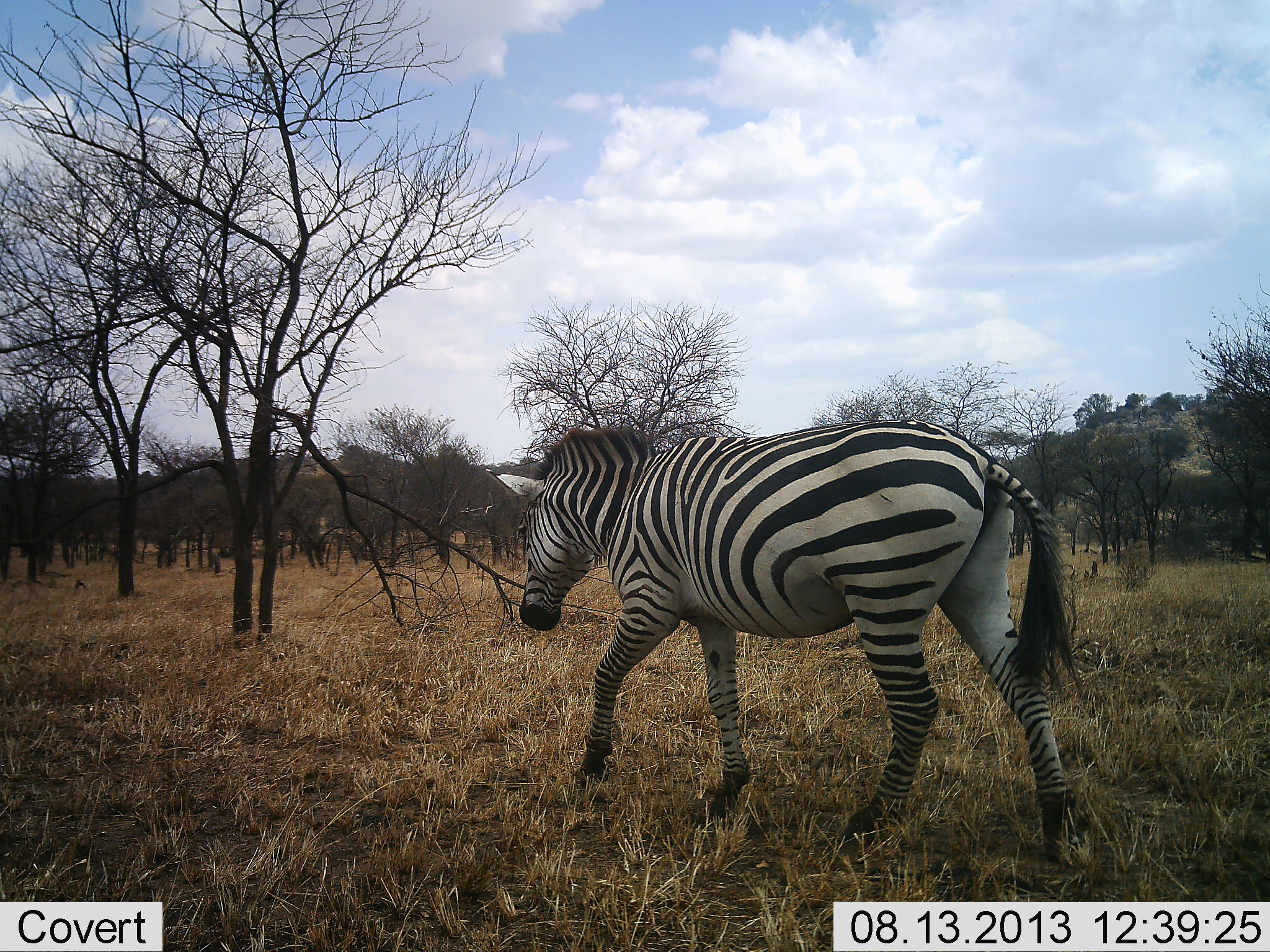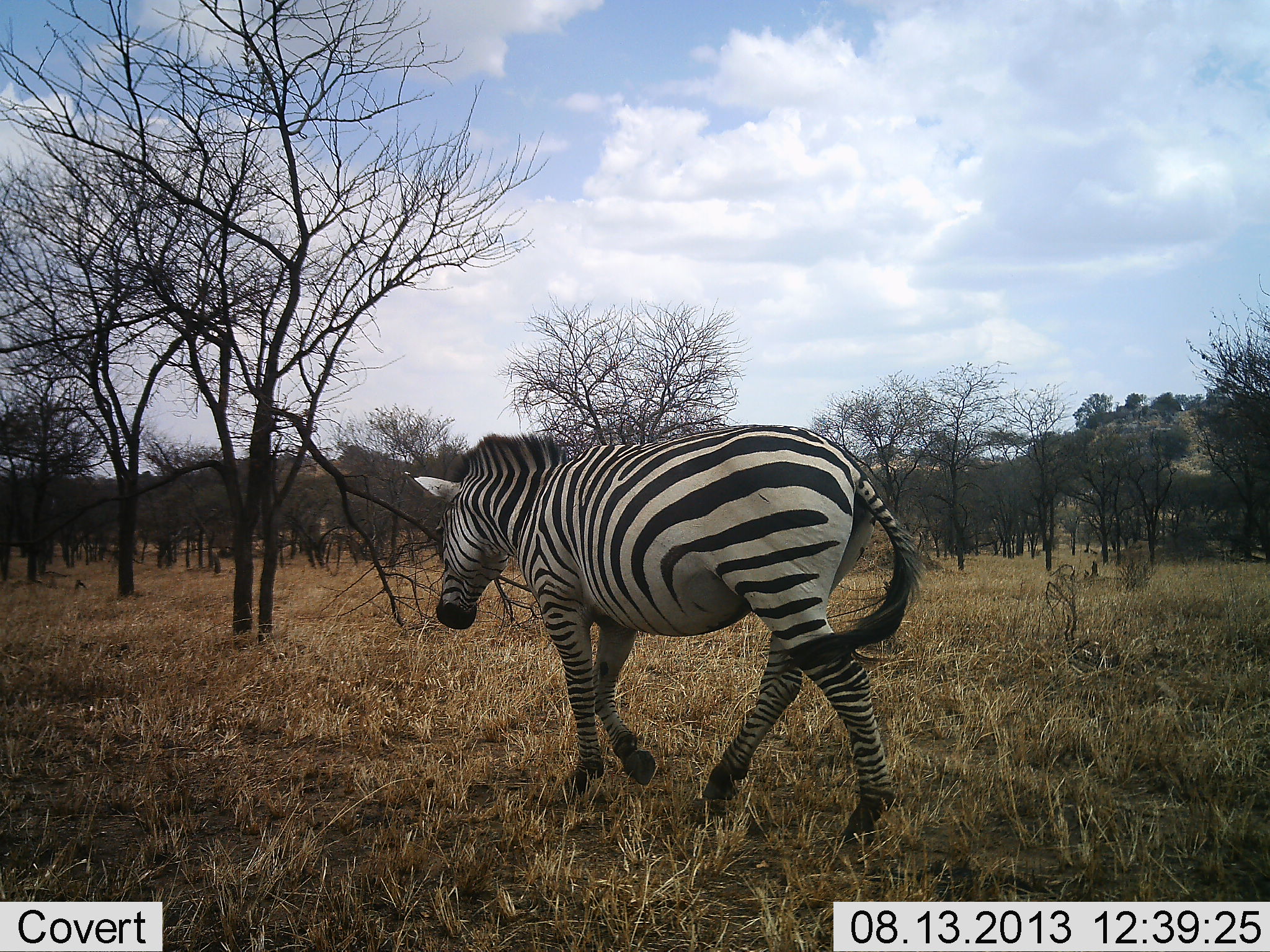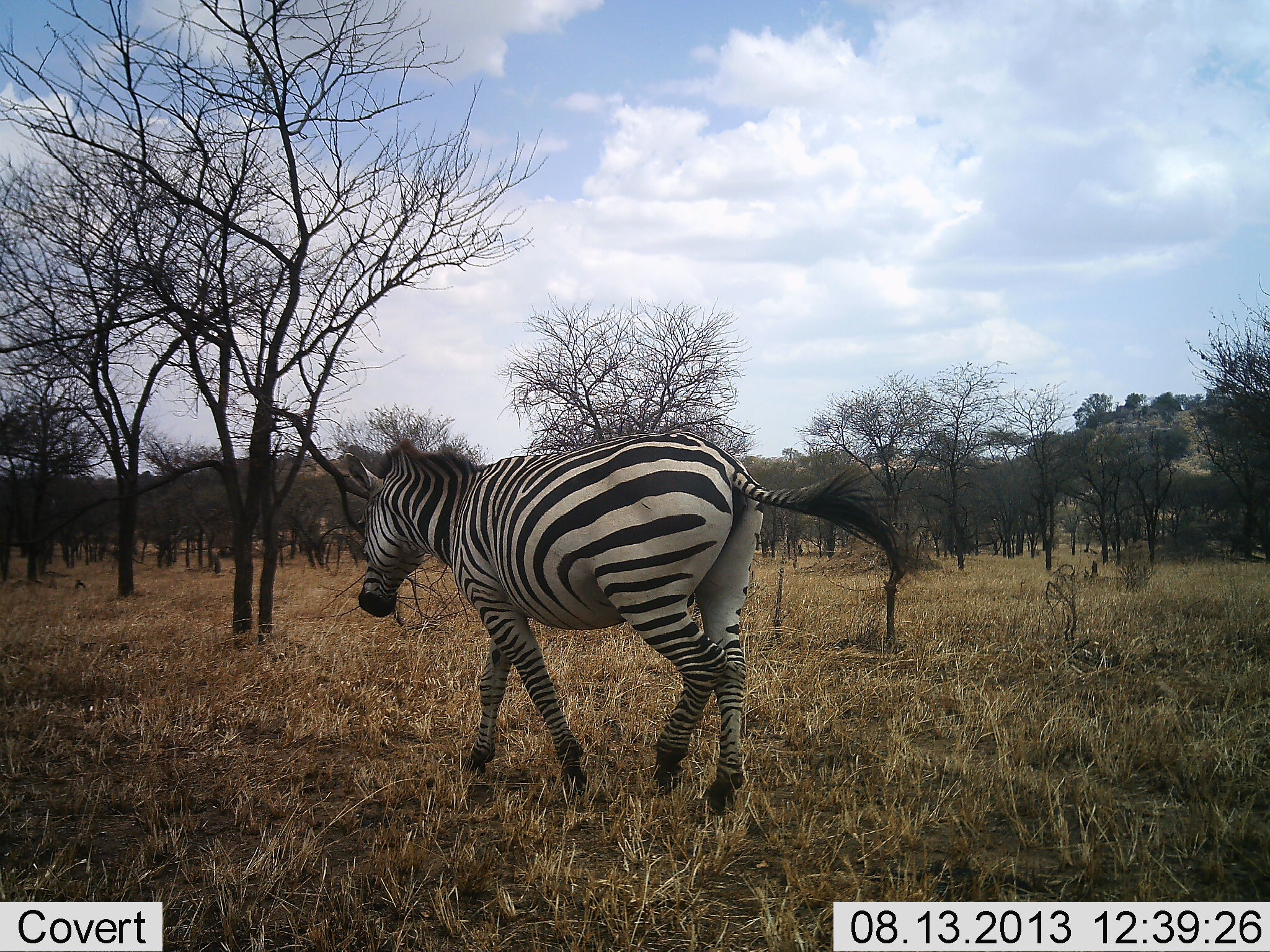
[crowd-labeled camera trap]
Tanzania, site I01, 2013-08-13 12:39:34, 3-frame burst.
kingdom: Animalia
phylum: Chordata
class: Mammalia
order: Perissodactyla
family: Equidae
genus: Equus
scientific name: Equus quagga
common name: plains zebra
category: zebra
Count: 1.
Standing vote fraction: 7%.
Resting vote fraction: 0%.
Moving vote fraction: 96%.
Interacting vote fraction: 0%.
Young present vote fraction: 0%.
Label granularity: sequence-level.